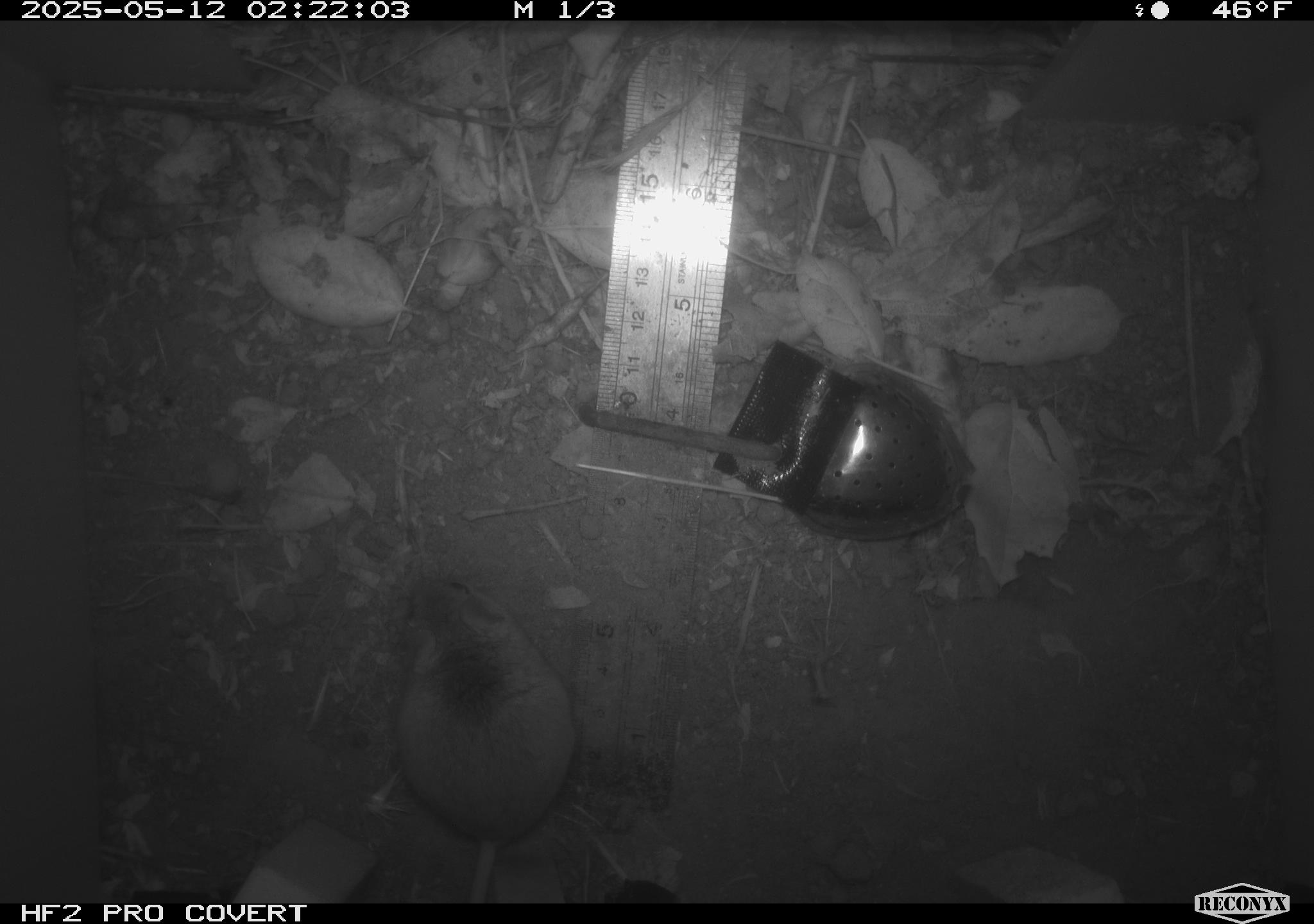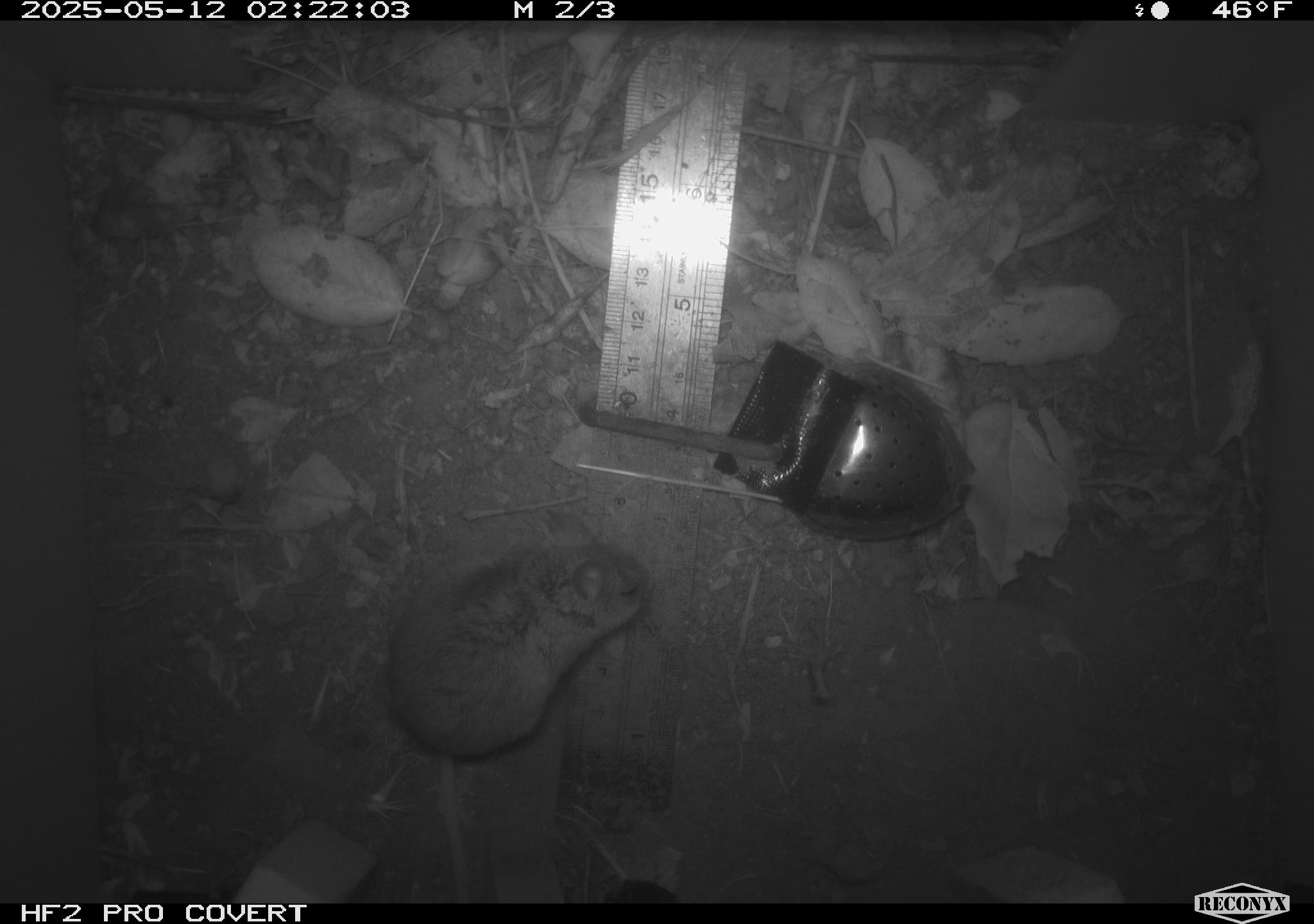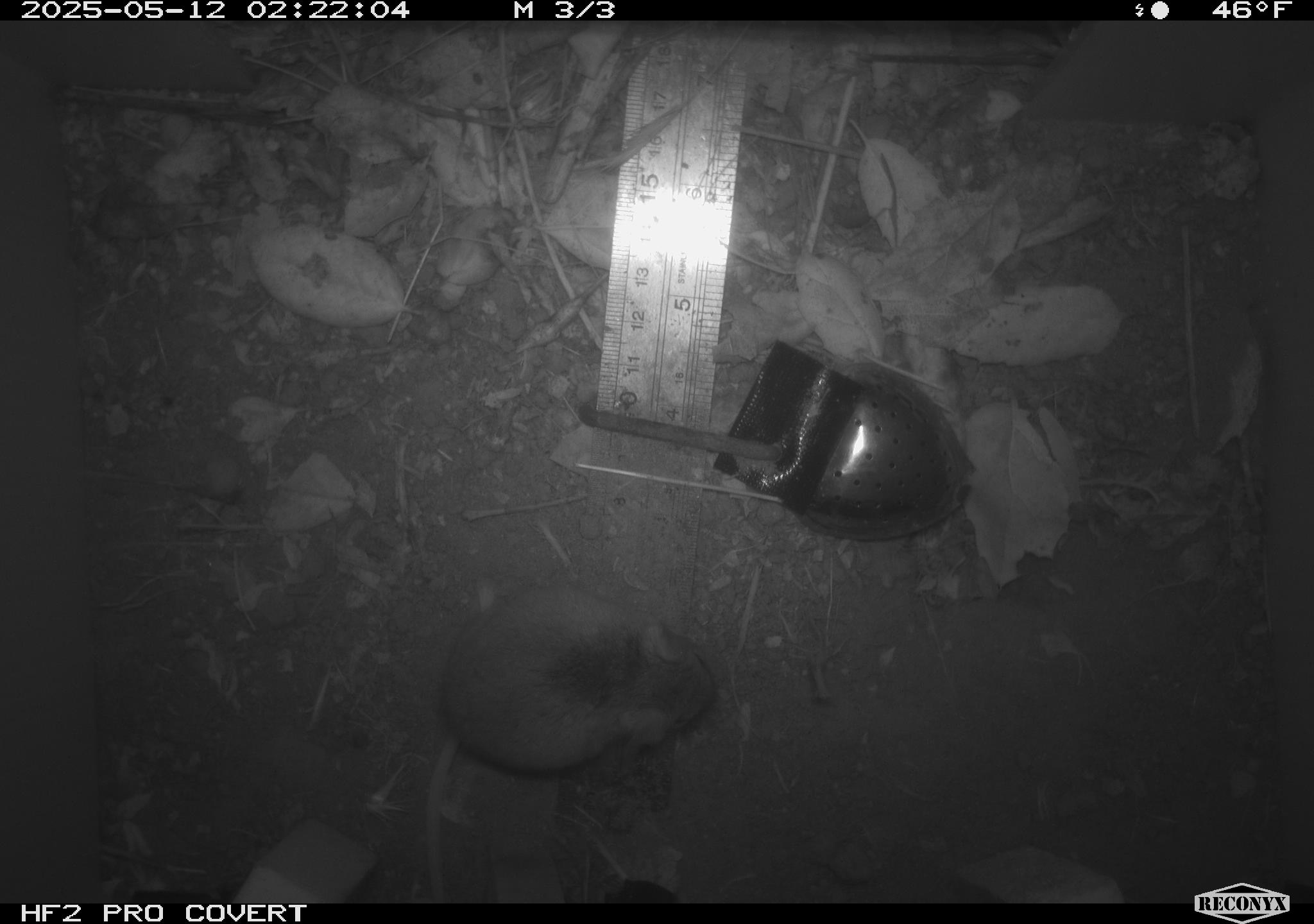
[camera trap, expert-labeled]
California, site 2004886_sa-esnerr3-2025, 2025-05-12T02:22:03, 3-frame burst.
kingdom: Animalia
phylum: Chordata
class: Mammalia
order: Rodentia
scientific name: Rodentia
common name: rodent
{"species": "rodent (Rodentia)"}